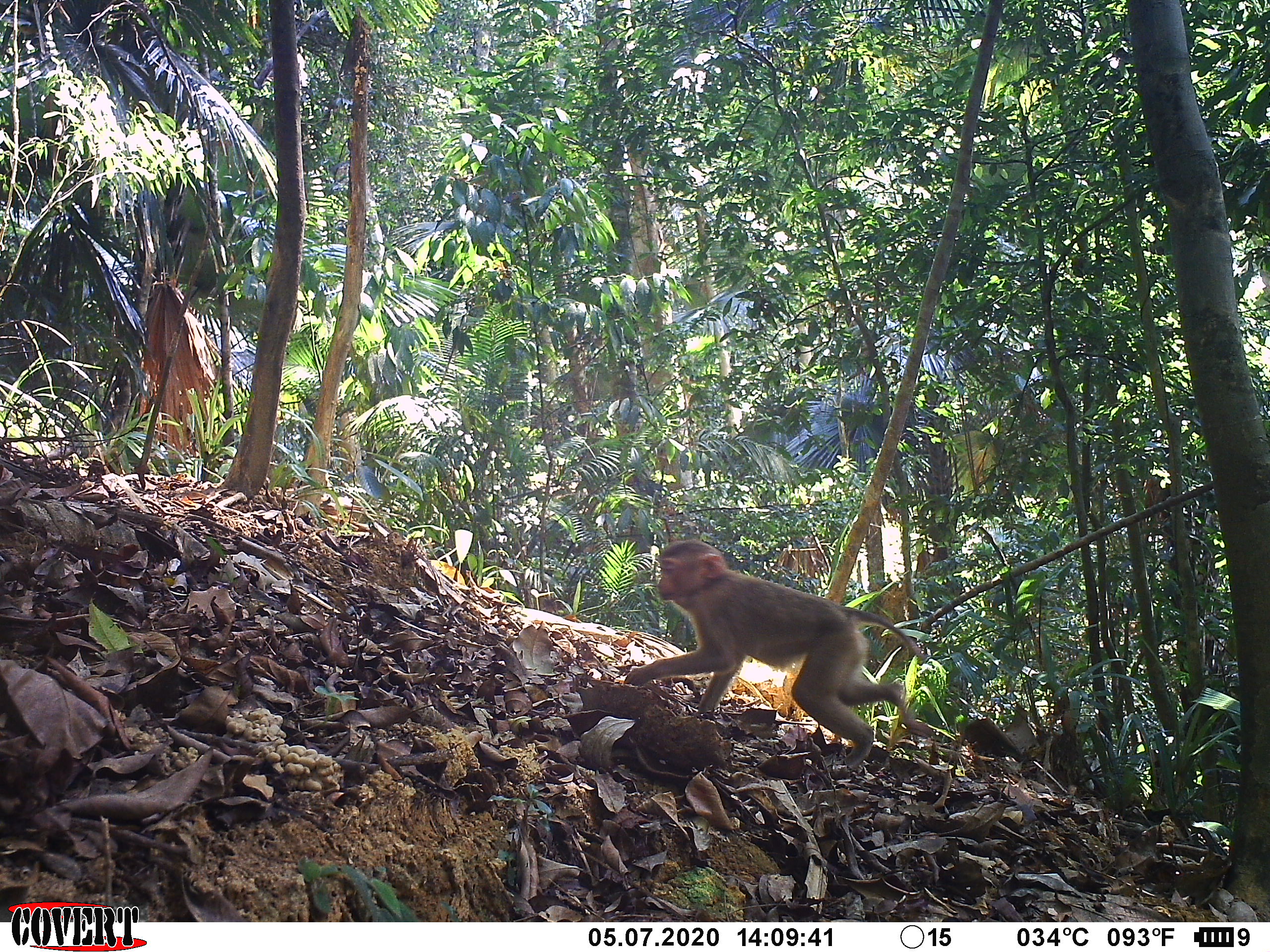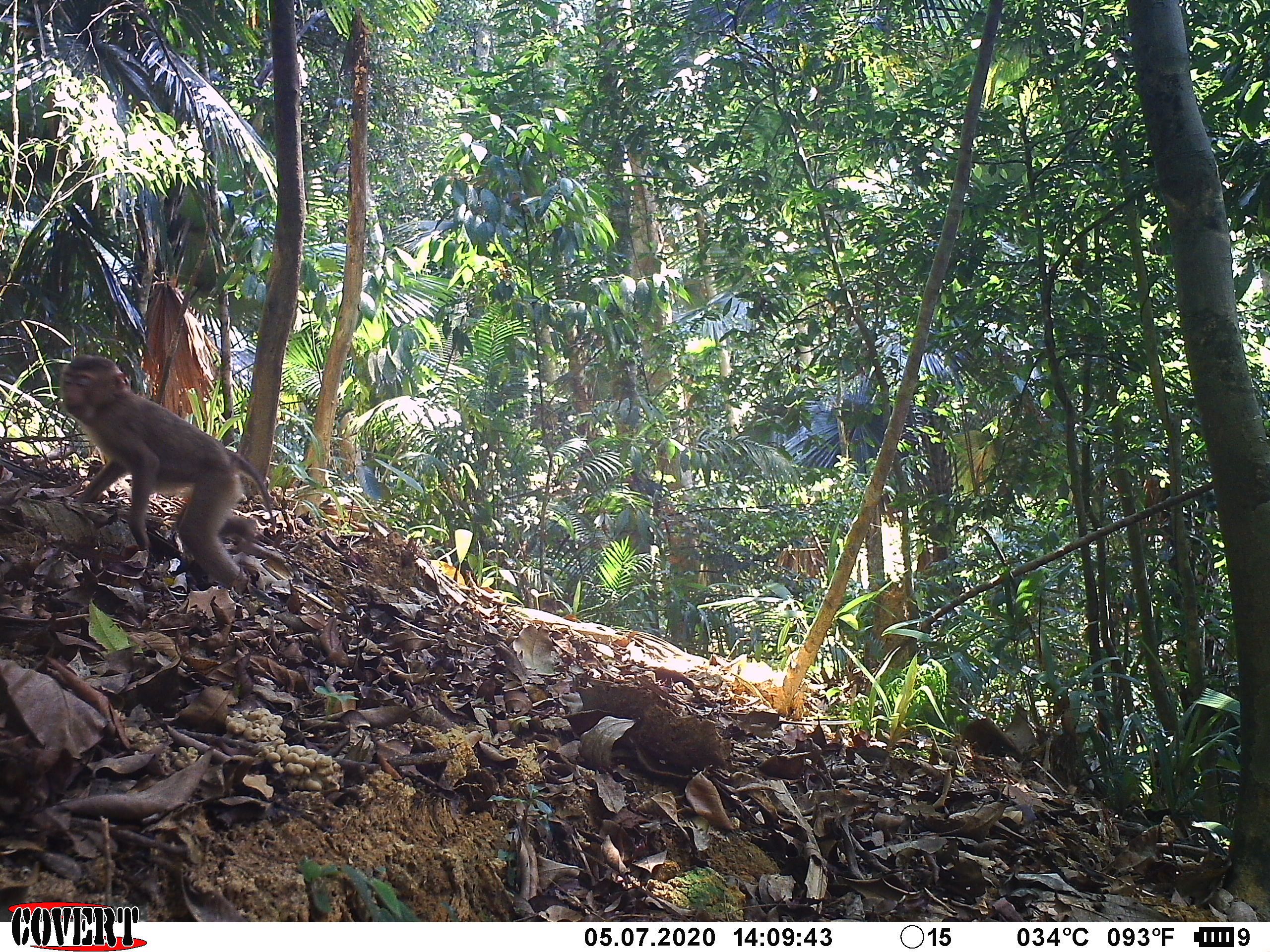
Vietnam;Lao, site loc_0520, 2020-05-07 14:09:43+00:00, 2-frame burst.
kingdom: Animalia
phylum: Chordata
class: Mammalia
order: Primates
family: Cercopithecidae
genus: Macaca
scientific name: Macaca nemestrina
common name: pig-tailed macaque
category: pig tailed macaque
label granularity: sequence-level